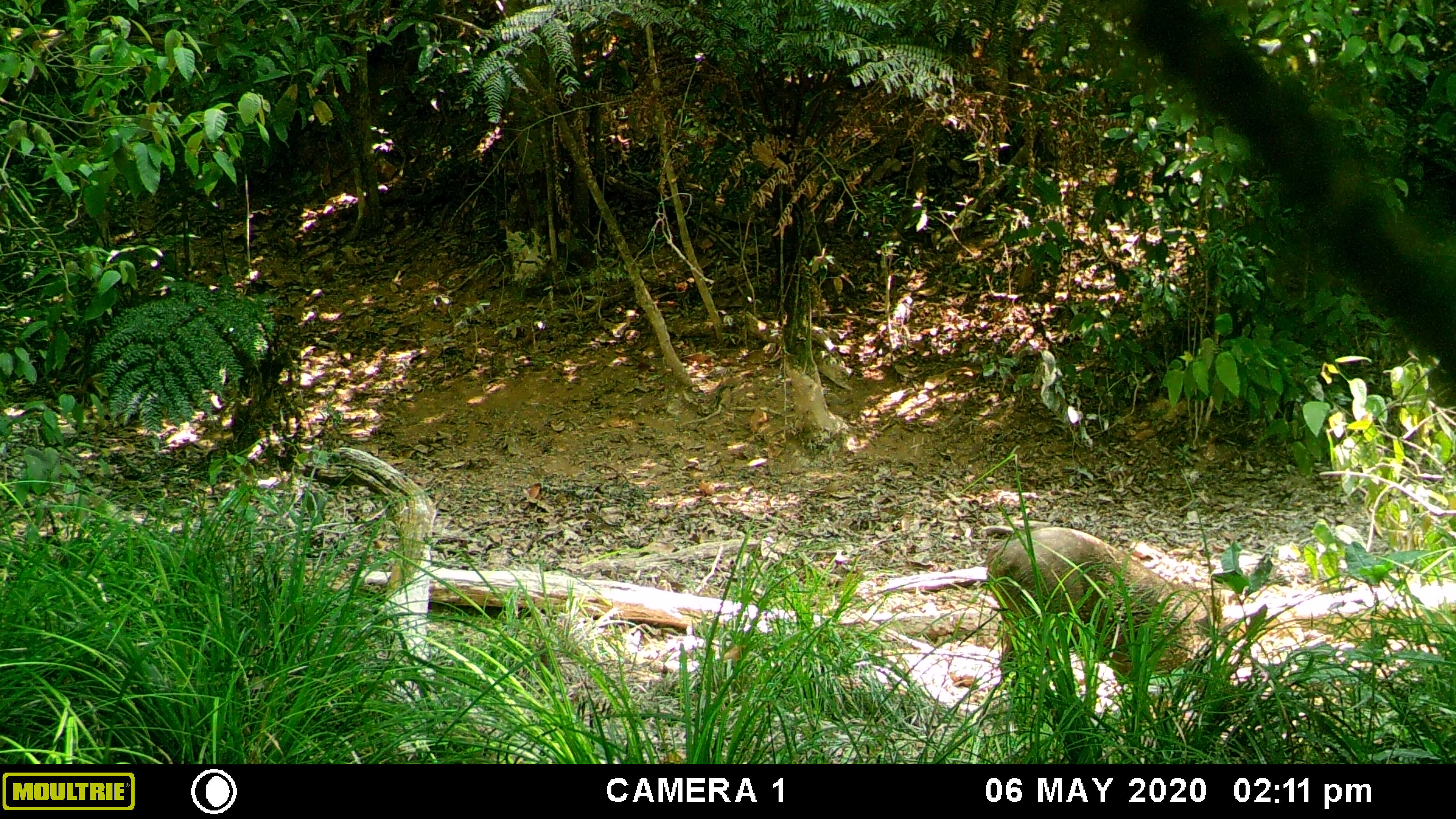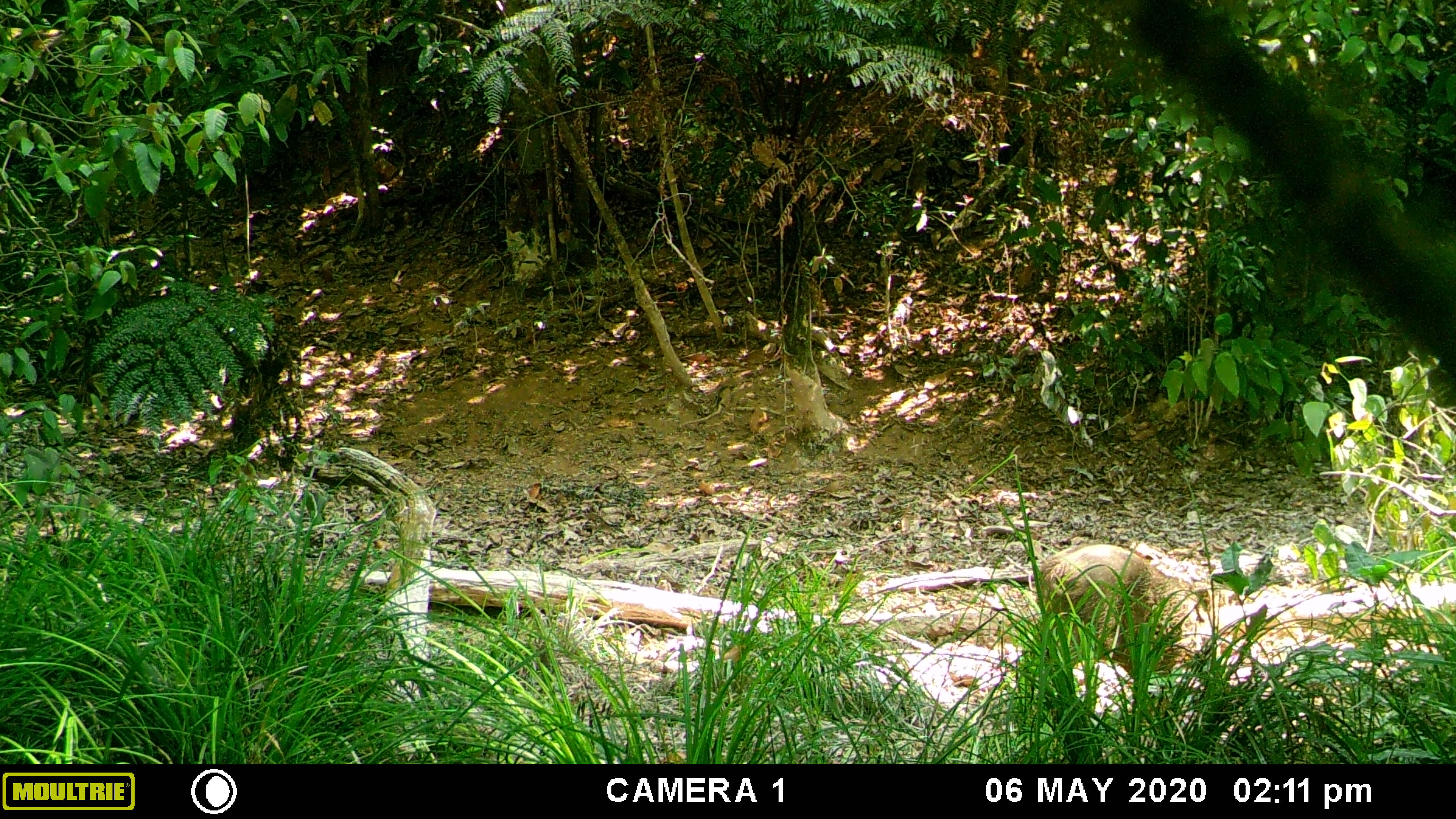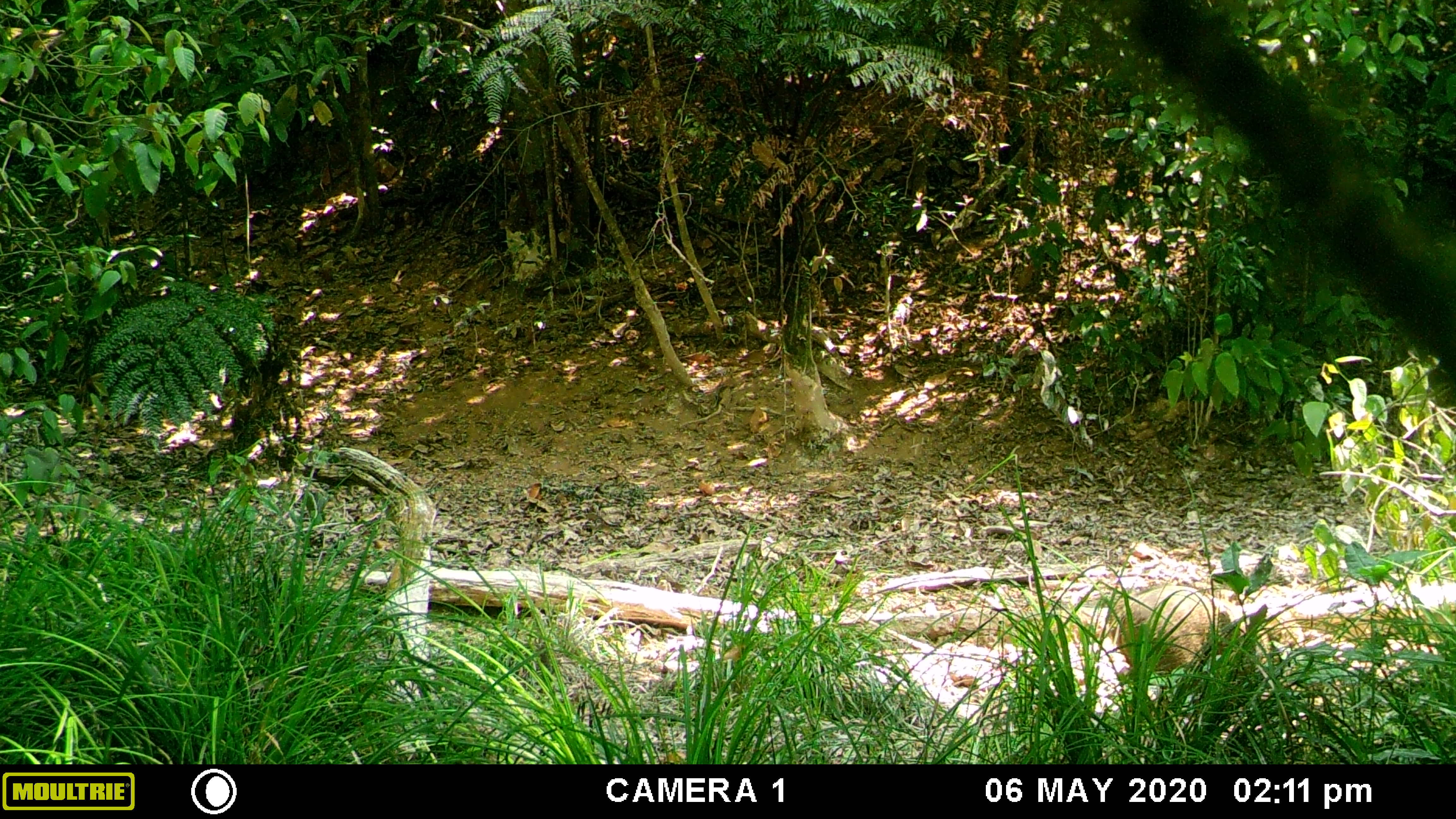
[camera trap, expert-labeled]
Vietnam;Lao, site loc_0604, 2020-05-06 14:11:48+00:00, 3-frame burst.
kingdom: Animalia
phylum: Chordata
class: Mammalia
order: Artiodactyla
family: Suidae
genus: Sus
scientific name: Sus scrofa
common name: eurasian wild pig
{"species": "eurasian wild pig (Sus scrofa)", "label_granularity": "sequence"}